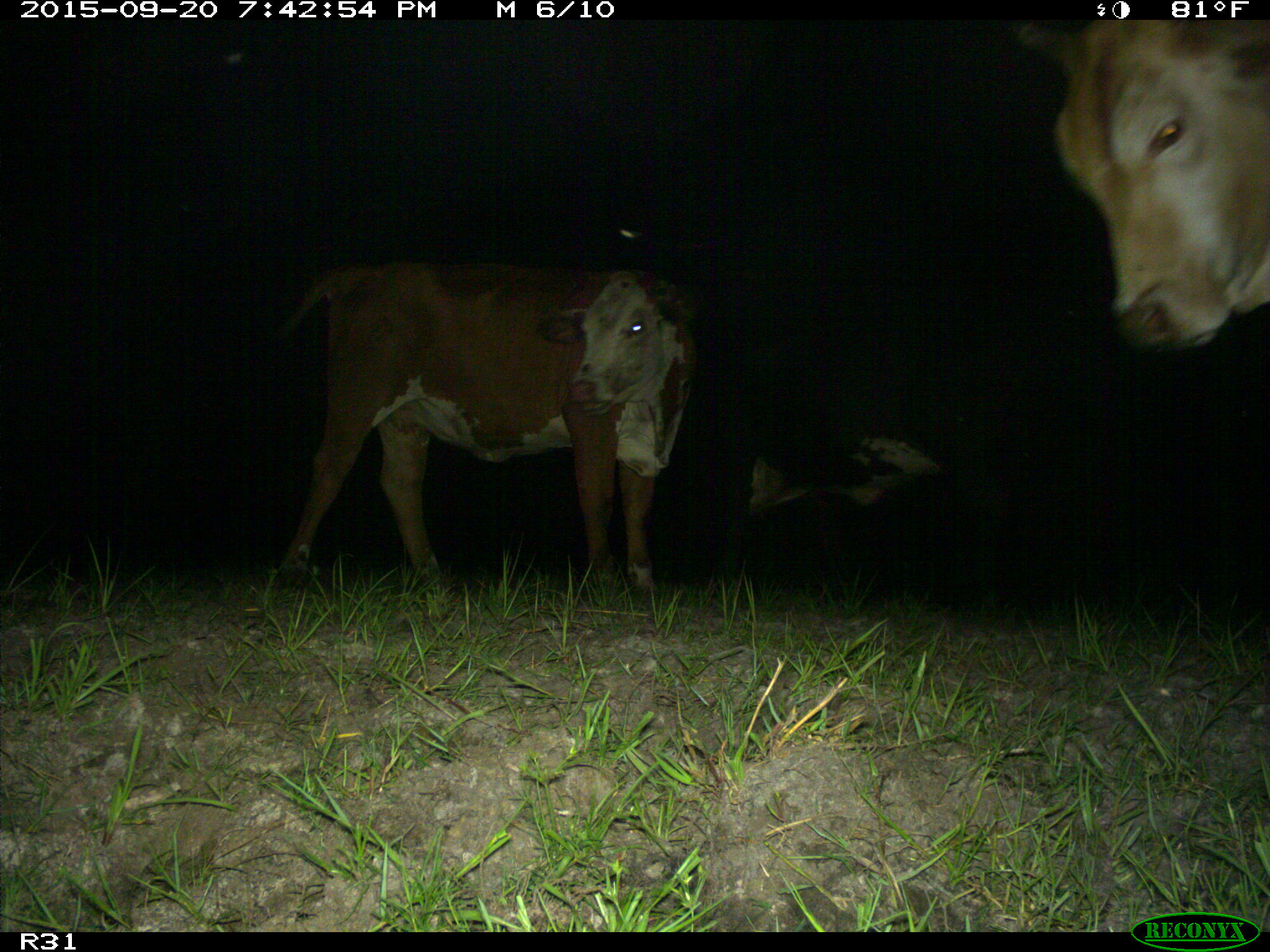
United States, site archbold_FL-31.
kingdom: Animalia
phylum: Chordata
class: Mammalia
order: Artiodactyla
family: Bovidae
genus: Bos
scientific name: Bos taurus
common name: domestic cow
Bos taurus (domestic cow).